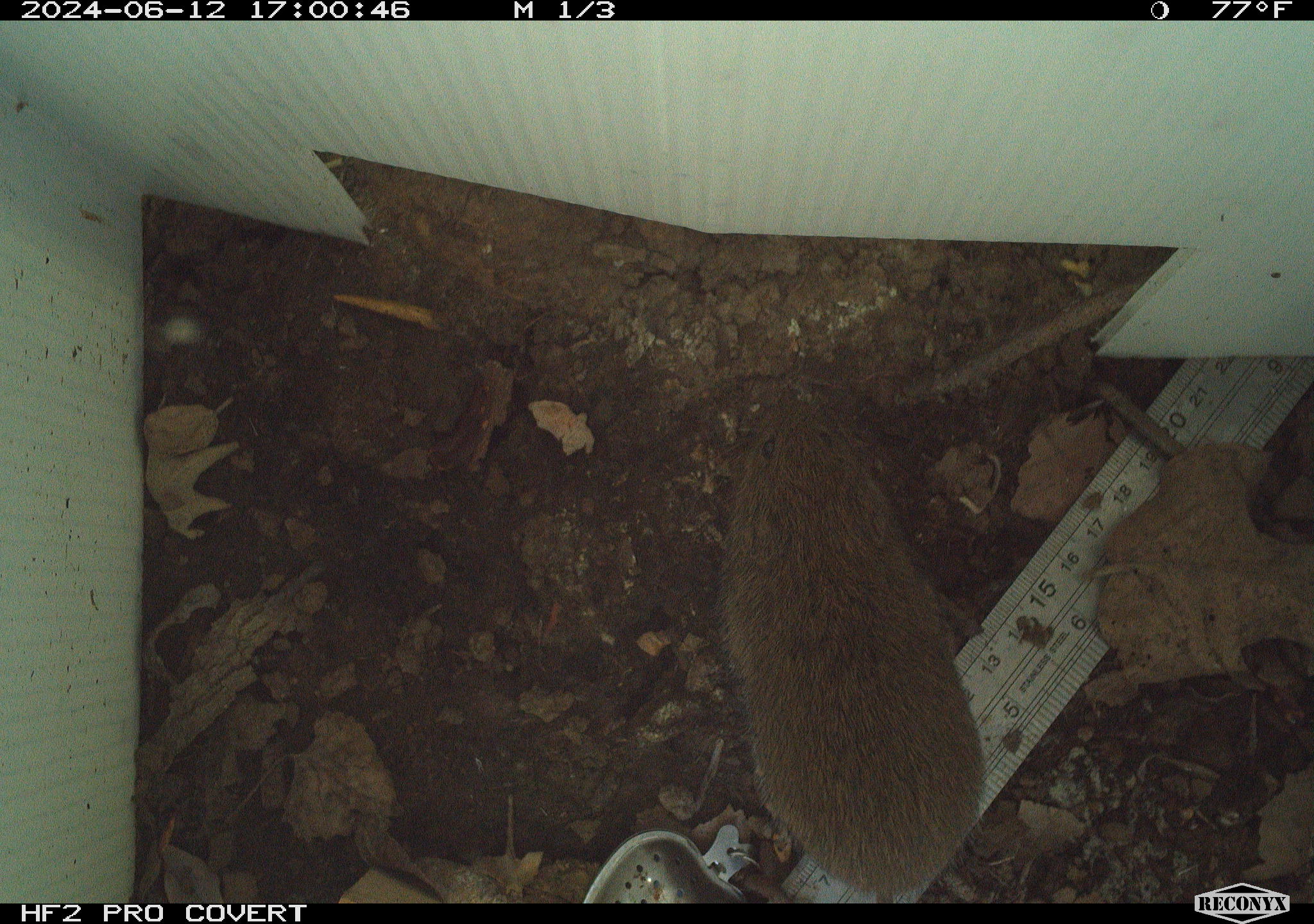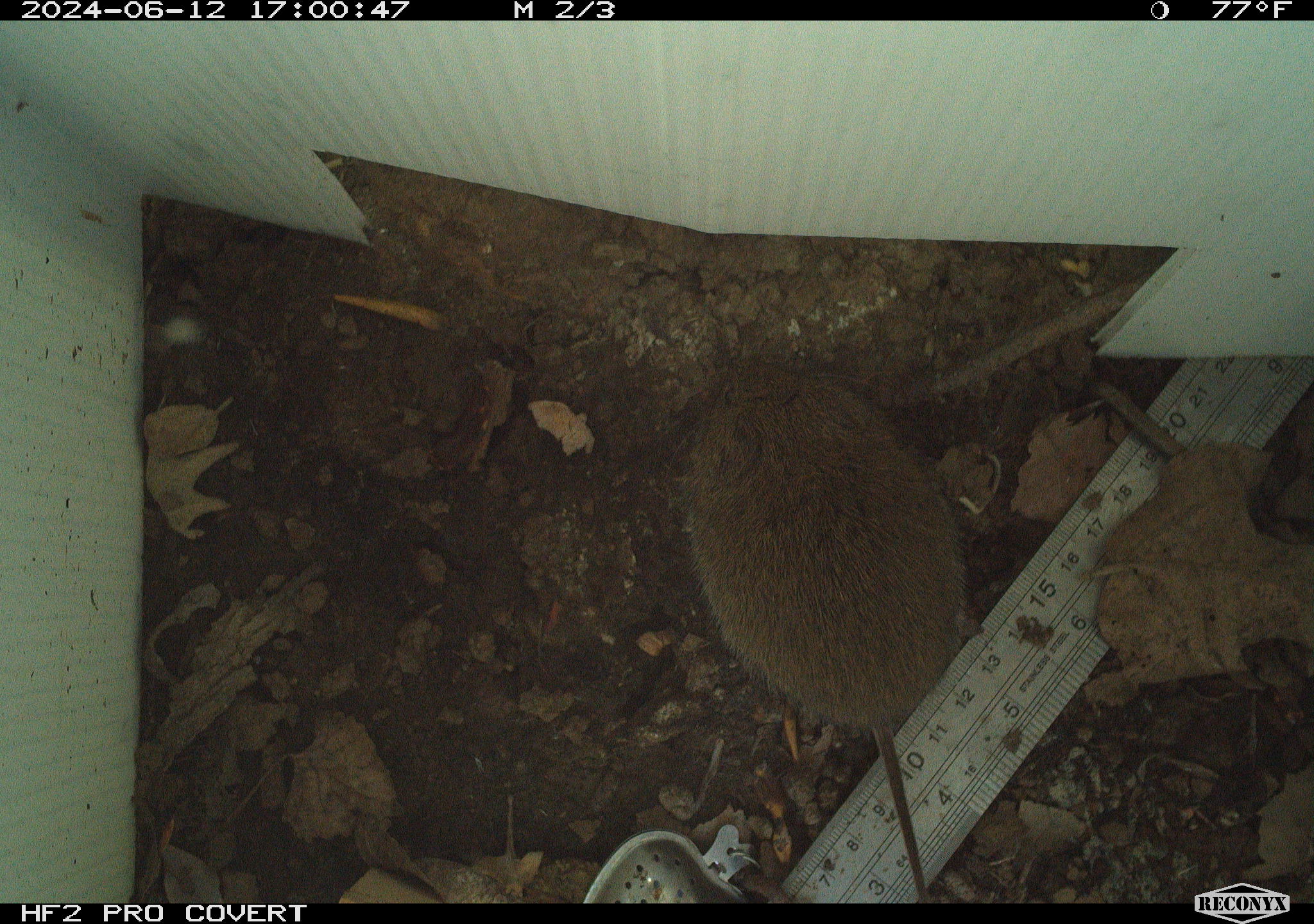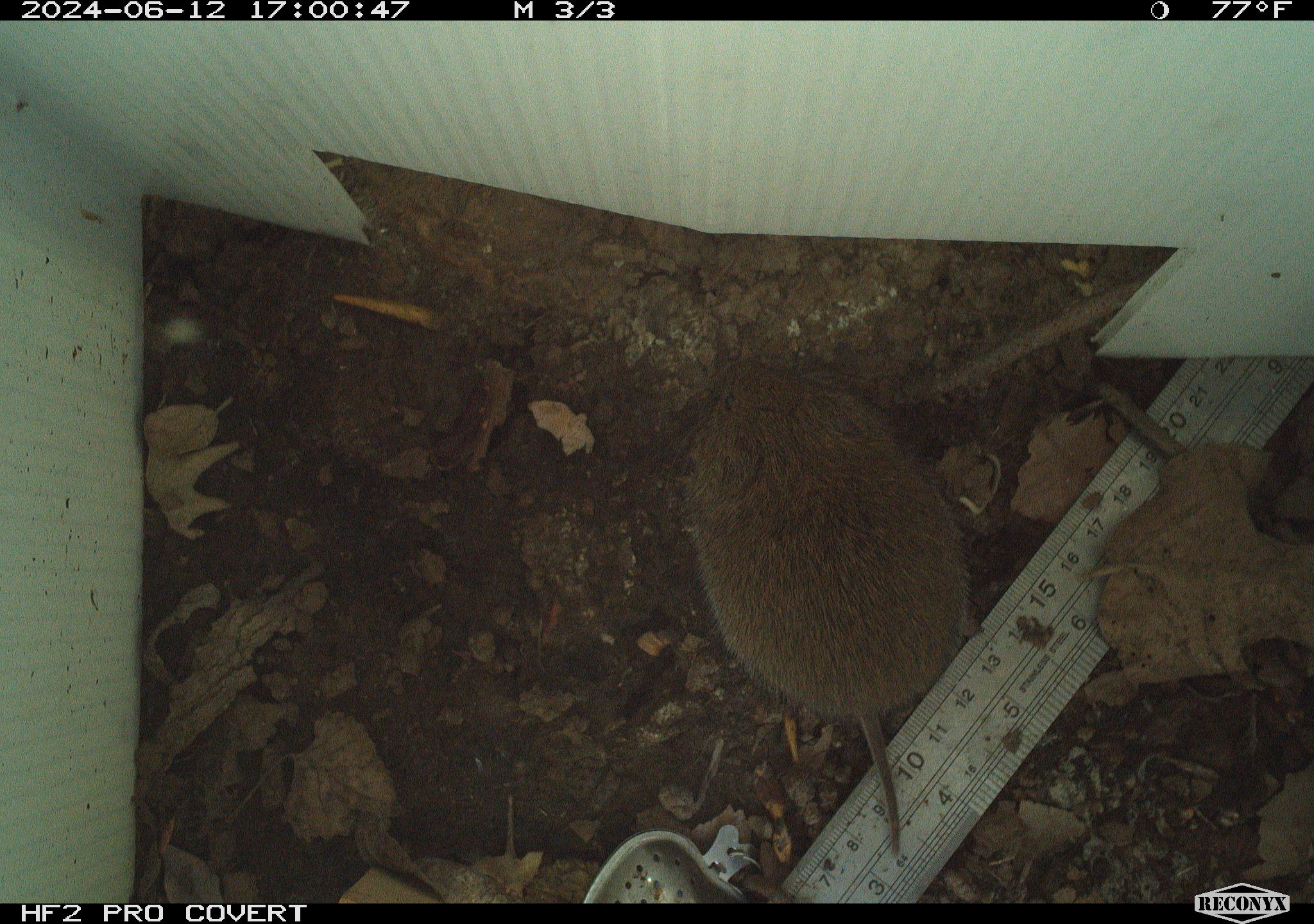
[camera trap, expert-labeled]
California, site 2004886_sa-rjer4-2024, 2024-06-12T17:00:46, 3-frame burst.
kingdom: Animalia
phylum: Chordata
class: Mammalia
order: Rodentia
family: Cricetidae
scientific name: Arvicolinae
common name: voles, lemmings, and muskrats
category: arvicolinae subfamily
Arvicolinae subfamily (voles, lemmings, and muskrats) (Arvicolinae).